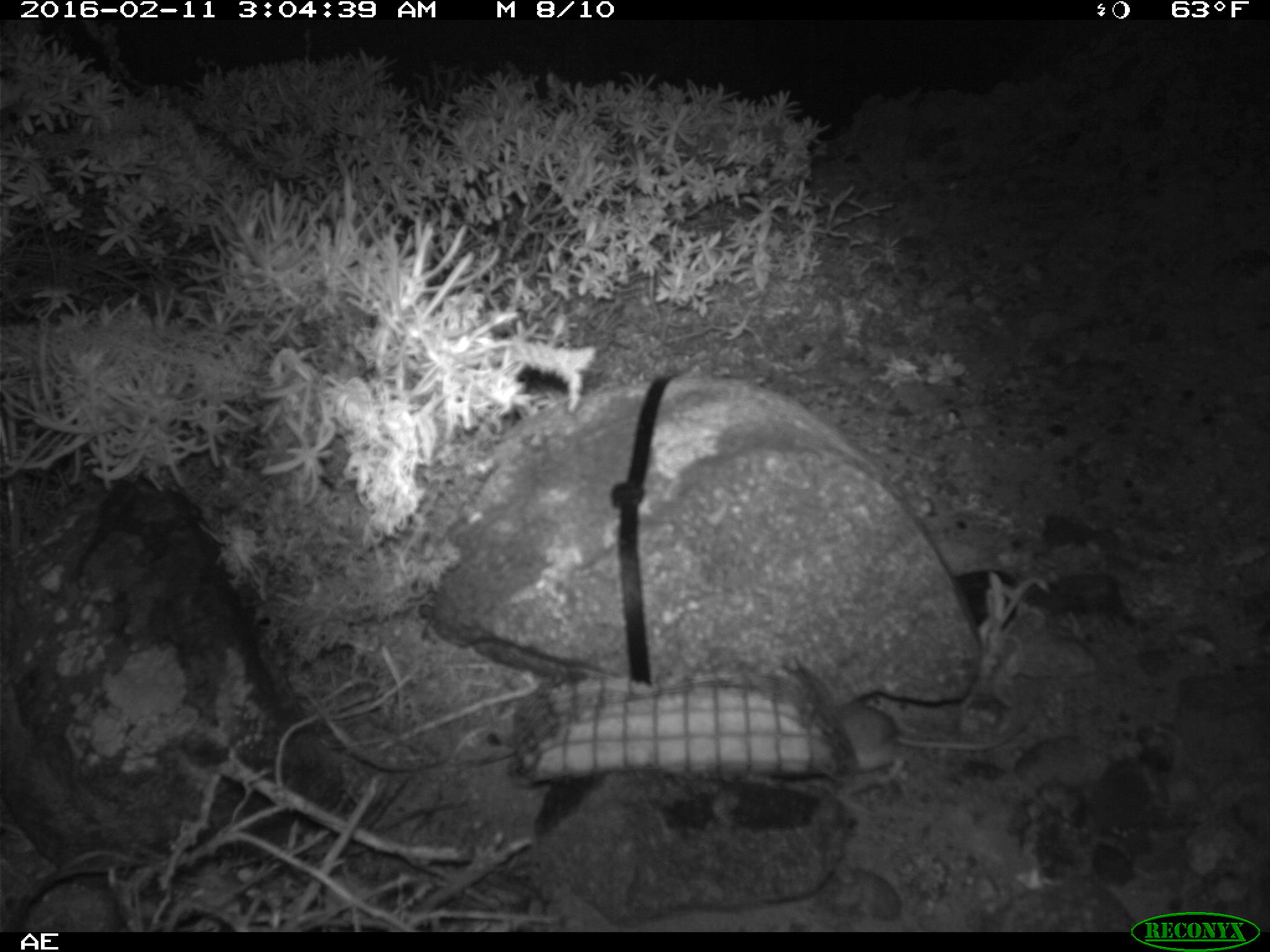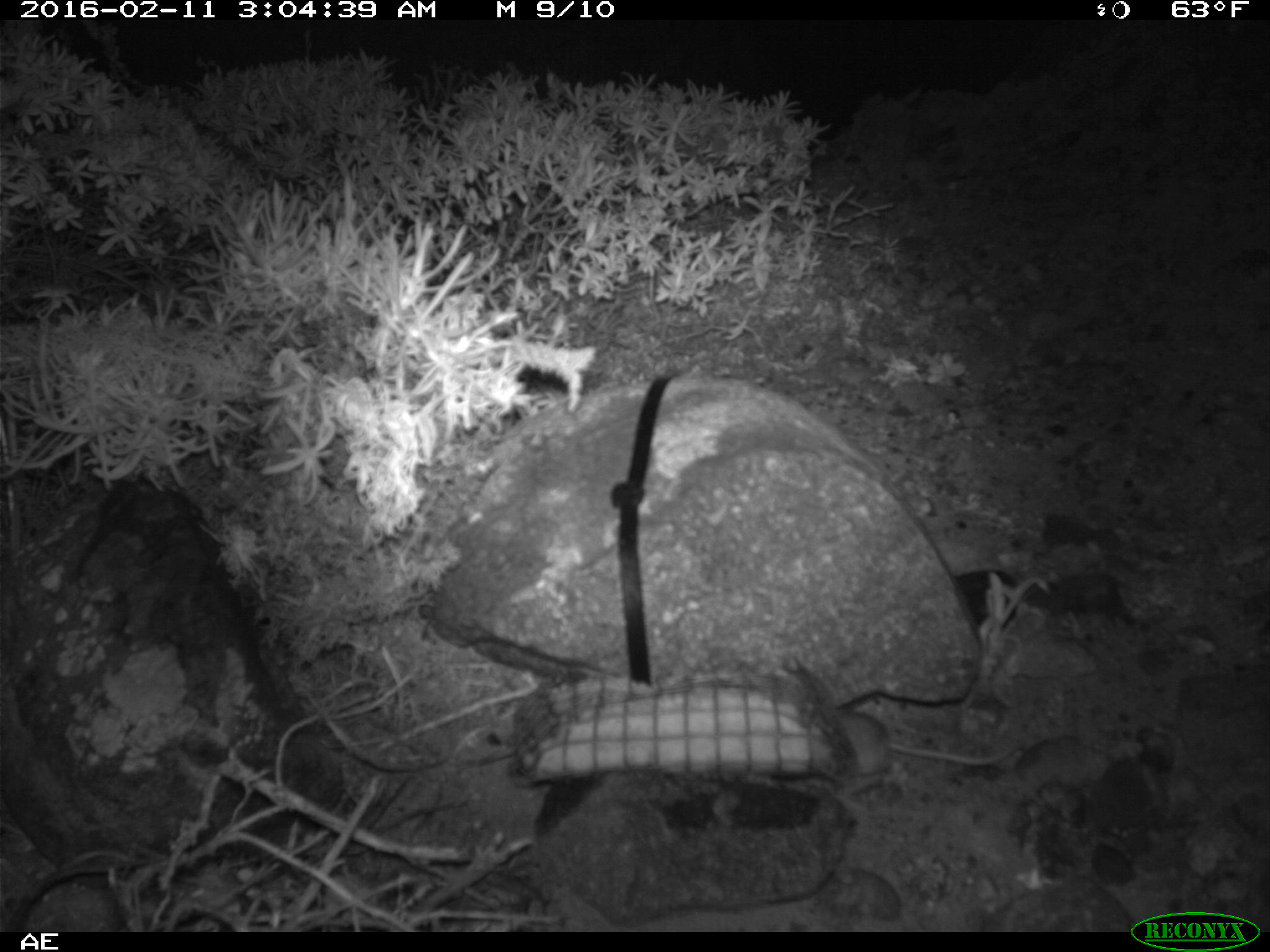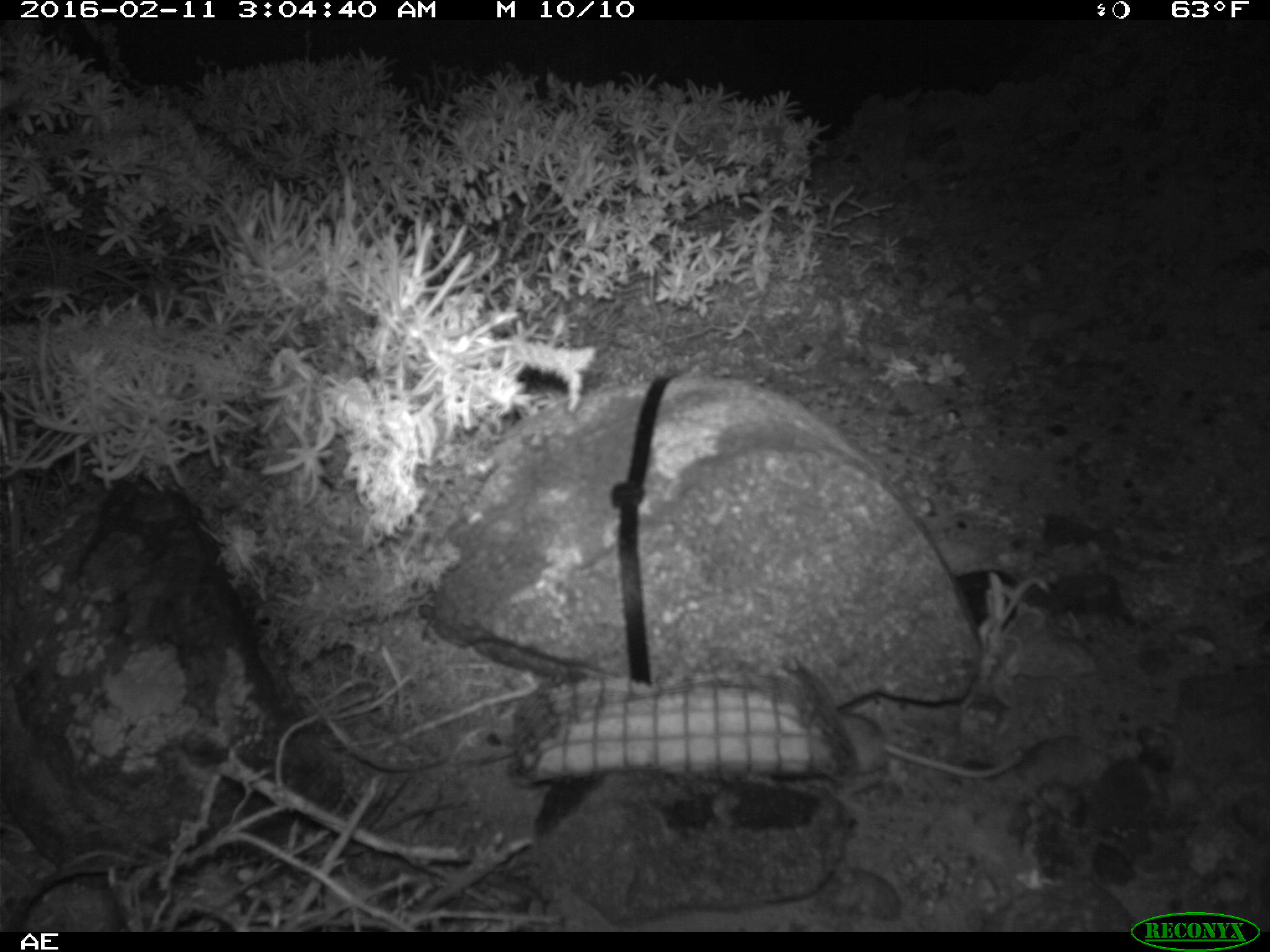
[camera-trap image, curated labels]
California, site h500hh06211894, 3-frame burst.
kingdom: Animalia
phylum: Chordata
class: Mammalia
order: Rodentia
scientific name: Rodentia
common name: rodent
Rodent (Rodentia).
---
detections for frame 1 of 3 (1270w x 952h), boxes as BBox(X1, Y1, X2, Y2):
rodent: BBox(837, 700, 1041, 785)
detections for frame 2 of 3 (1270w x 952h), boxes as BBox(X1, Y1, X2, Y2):
rodent: BBox(831, 705, 1037, 793)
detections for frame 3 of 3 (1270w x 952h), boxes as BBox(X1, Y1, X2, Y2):
rodent: BBox(837, 709, 1024, 814)